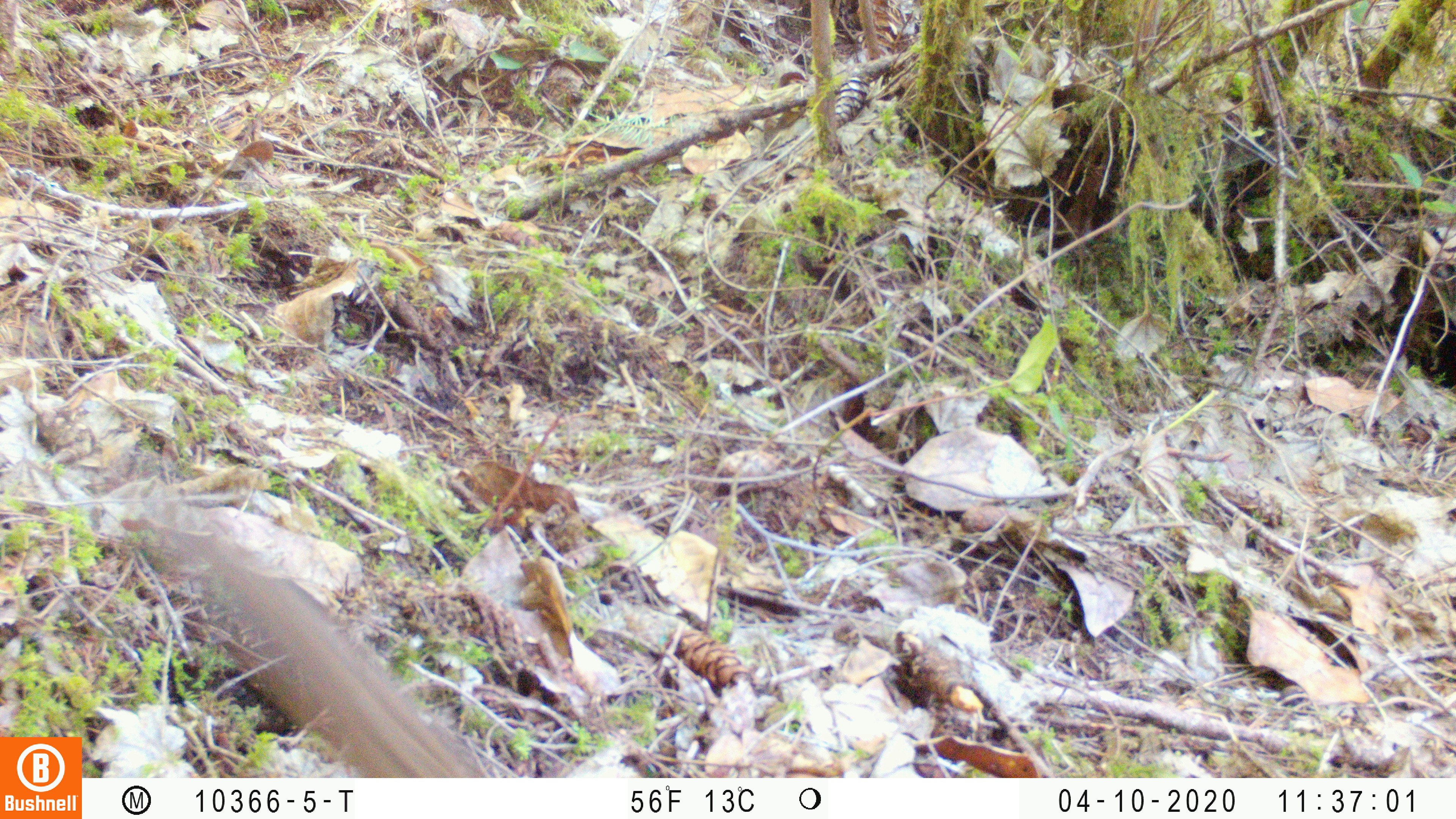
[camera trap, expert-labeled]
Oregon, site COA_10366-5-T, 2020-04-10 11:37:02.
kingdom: Animalia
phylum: Chordata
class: Mammalia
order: Rodentia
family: Sciuridae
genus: Neotamias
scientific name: Neotamias townsendii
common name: townsend's chipmunk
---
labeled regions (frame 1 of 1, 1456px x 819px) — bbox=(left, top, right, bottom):
townsend's chipmunk: bbox=(154, 492, 484, 770)